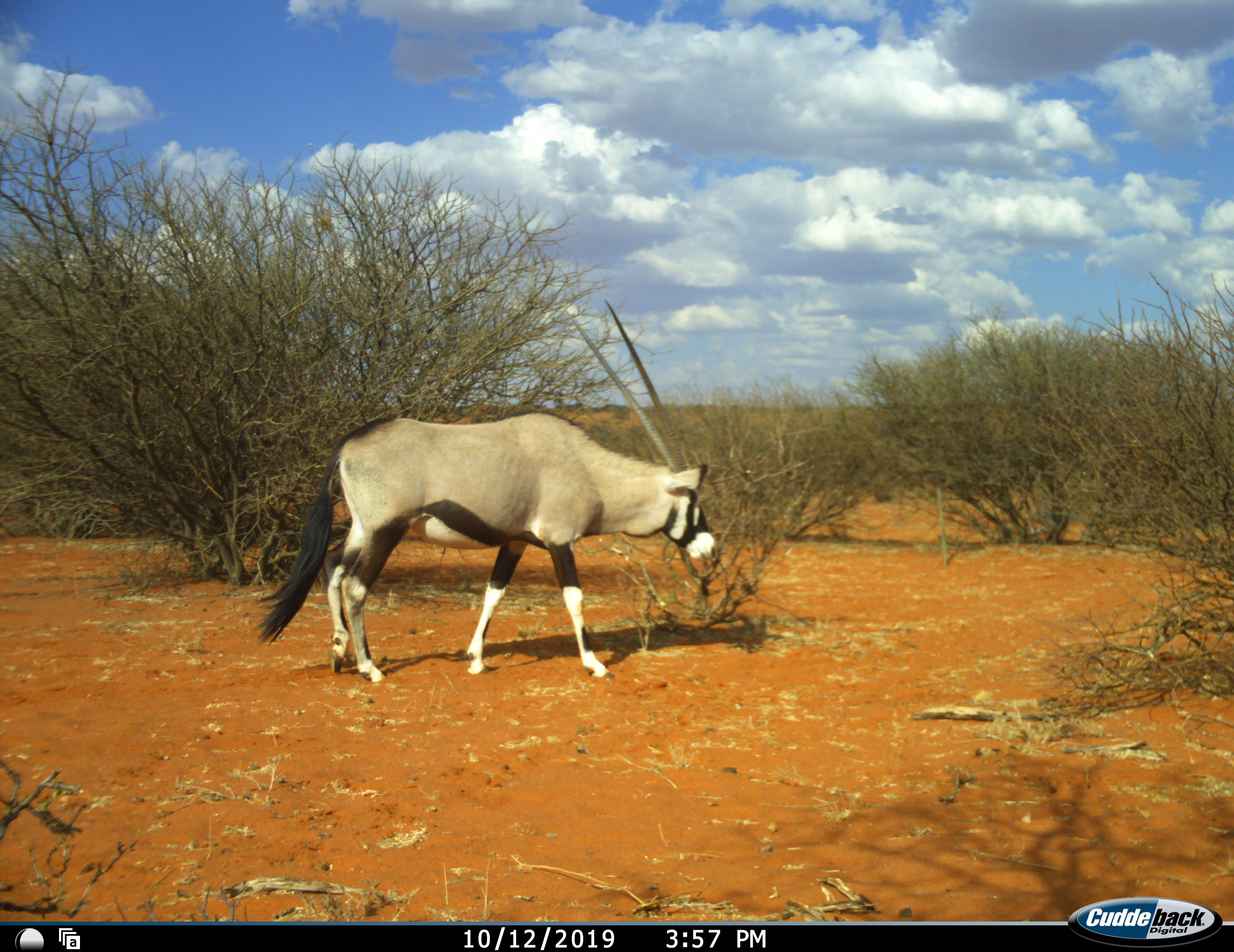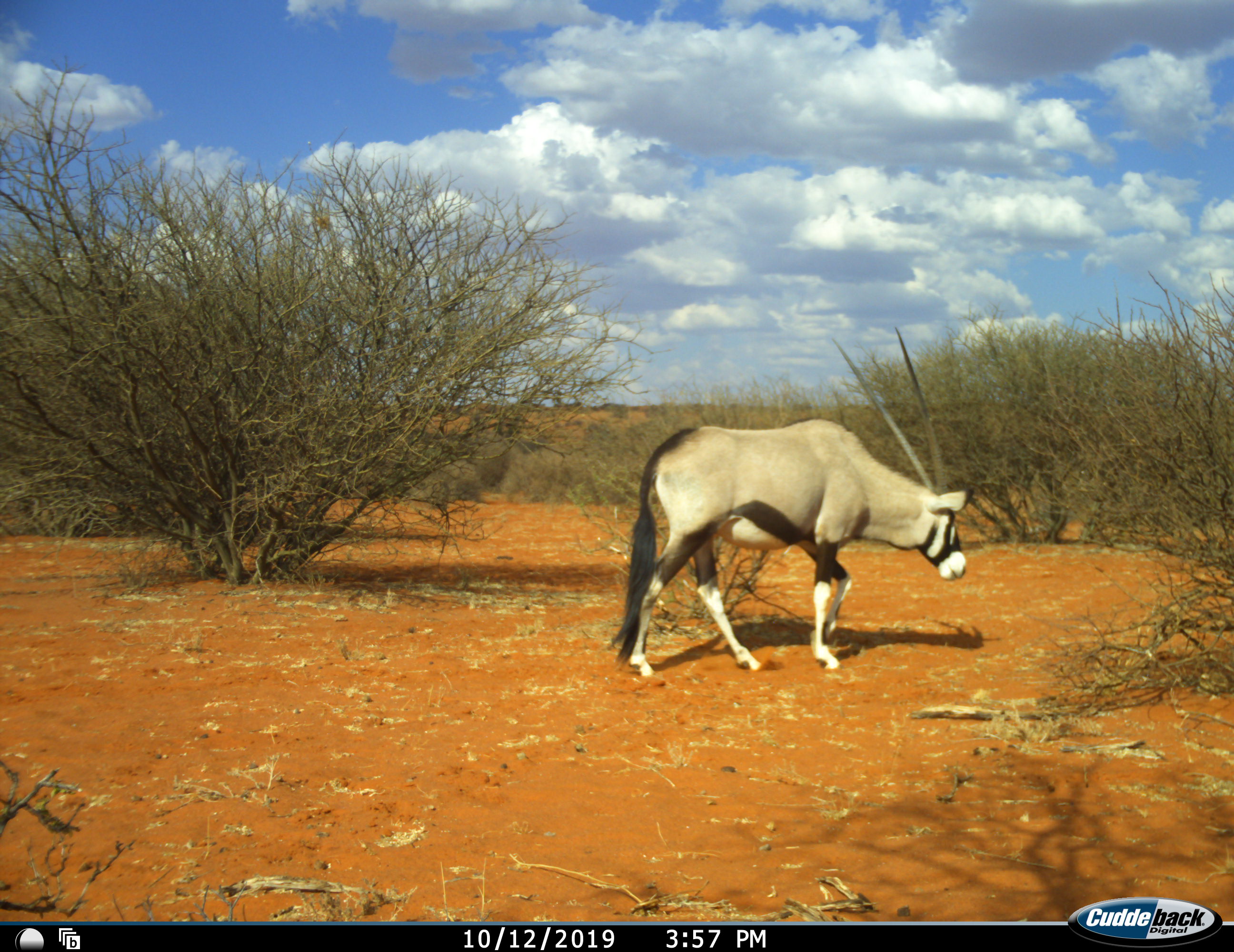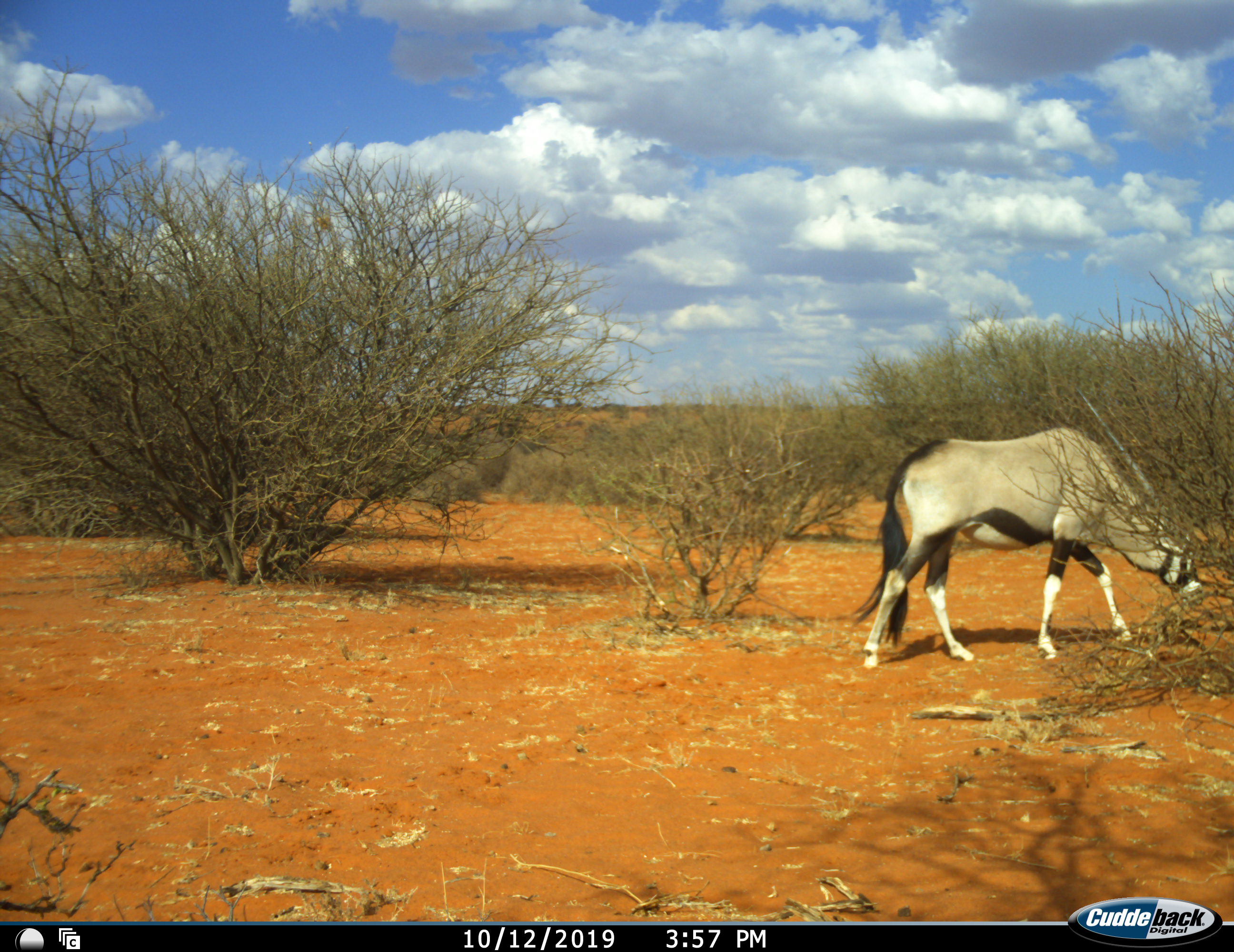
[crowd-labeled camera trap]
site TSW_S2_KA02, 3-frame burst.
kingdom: Animalia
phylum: Chordata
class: Mammalia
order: Artiodactyla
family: Bovidae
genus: Oryx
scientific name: Oryx gazella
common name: gemsbok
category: oryx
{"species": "oryx (gemsbok) (Oryx gazella)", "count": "1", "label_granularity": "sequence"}